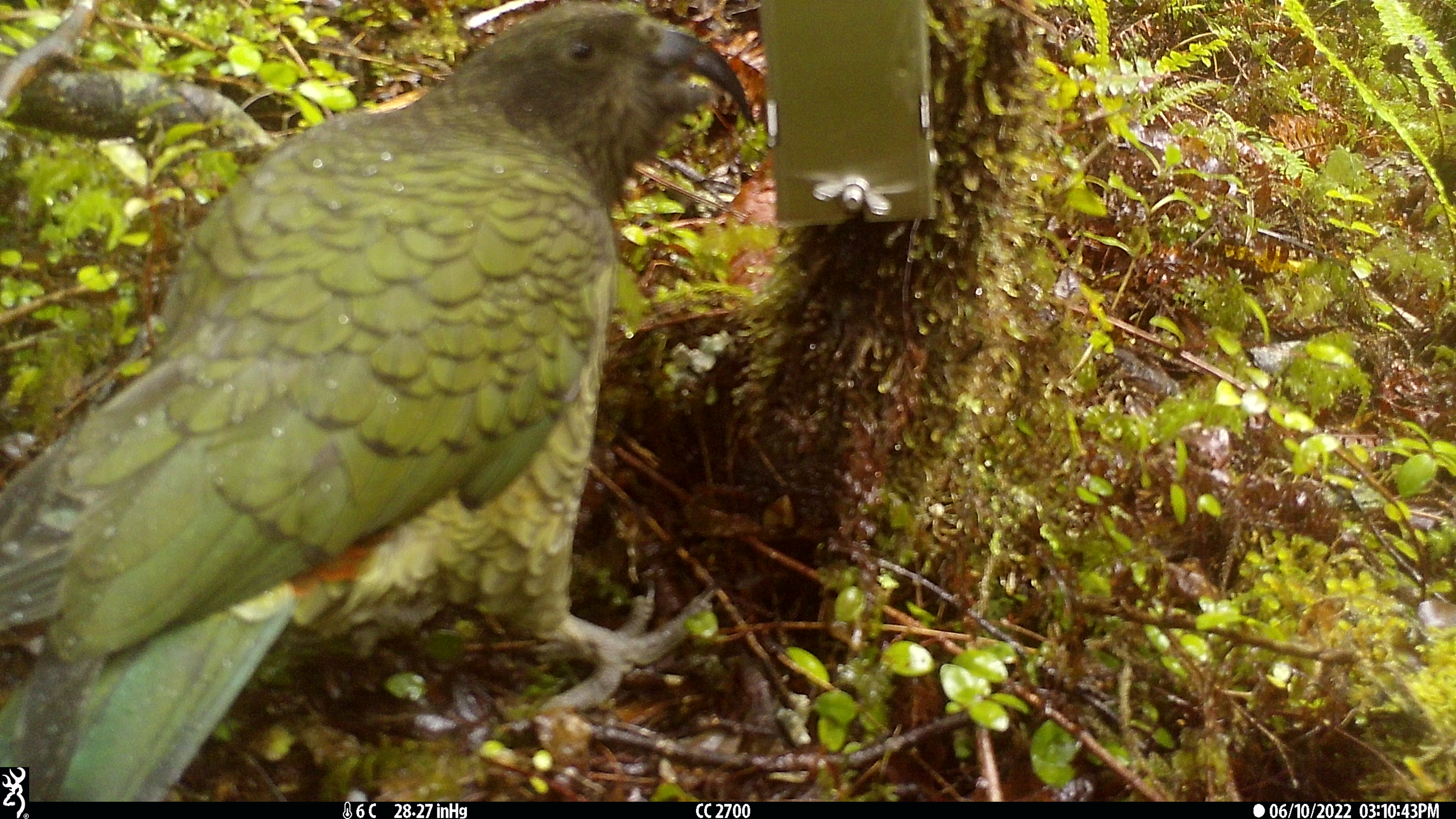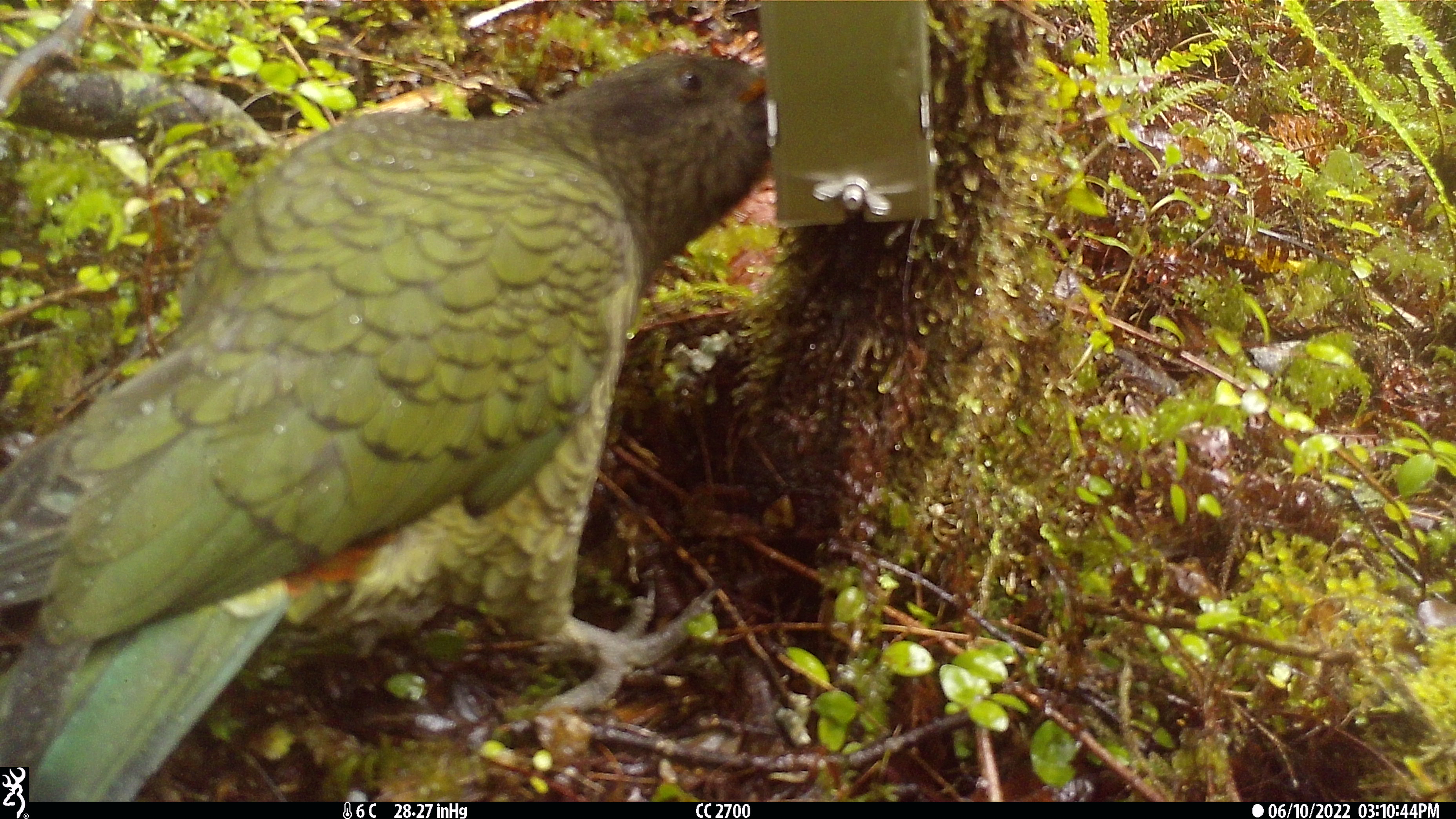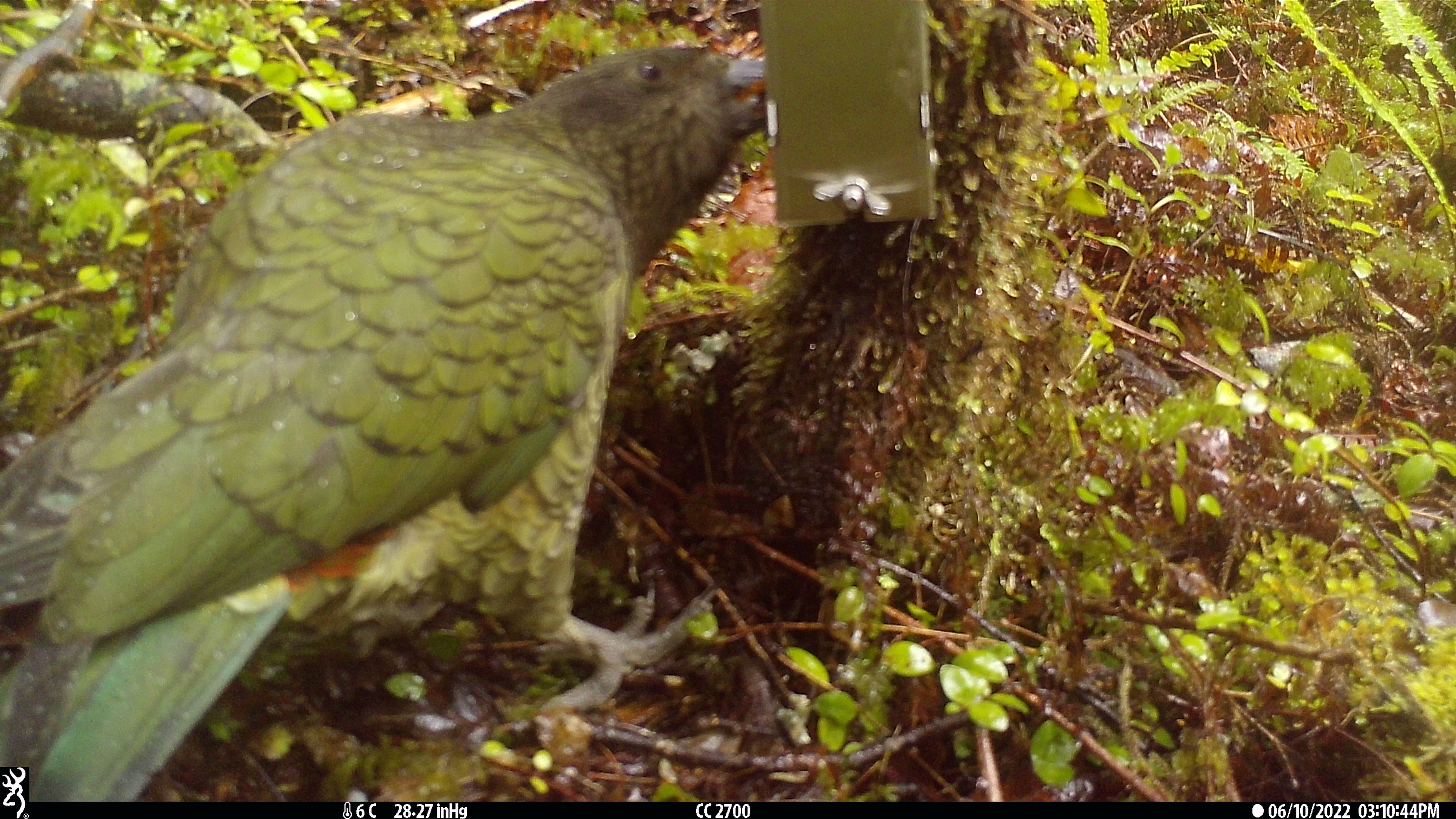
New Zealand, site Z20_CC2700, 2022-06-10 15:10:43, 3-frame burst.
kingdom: Animalia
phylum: Chordata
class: Aves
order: Psittaciformes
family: Strigopidae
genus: Nestor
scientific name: Nestor notabilis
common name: kea